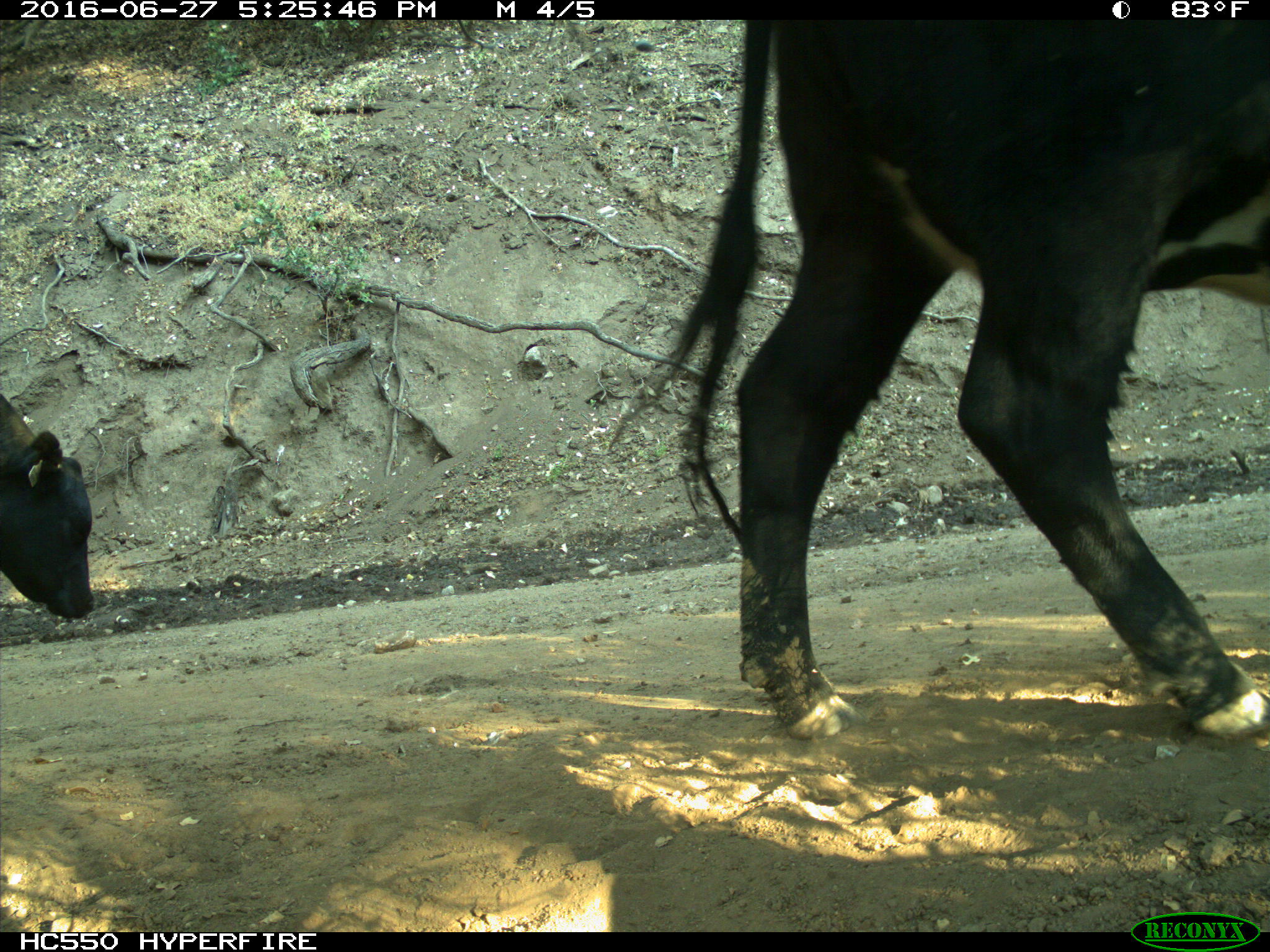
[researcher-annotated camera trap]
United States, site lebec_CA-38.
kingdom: Animalia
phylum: Chordata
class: Mammalia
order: Artiodactyla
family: Bovidae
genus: Bos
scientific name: Bos taurus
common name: domestic cow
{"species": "Bos taurus (domestic cow)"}